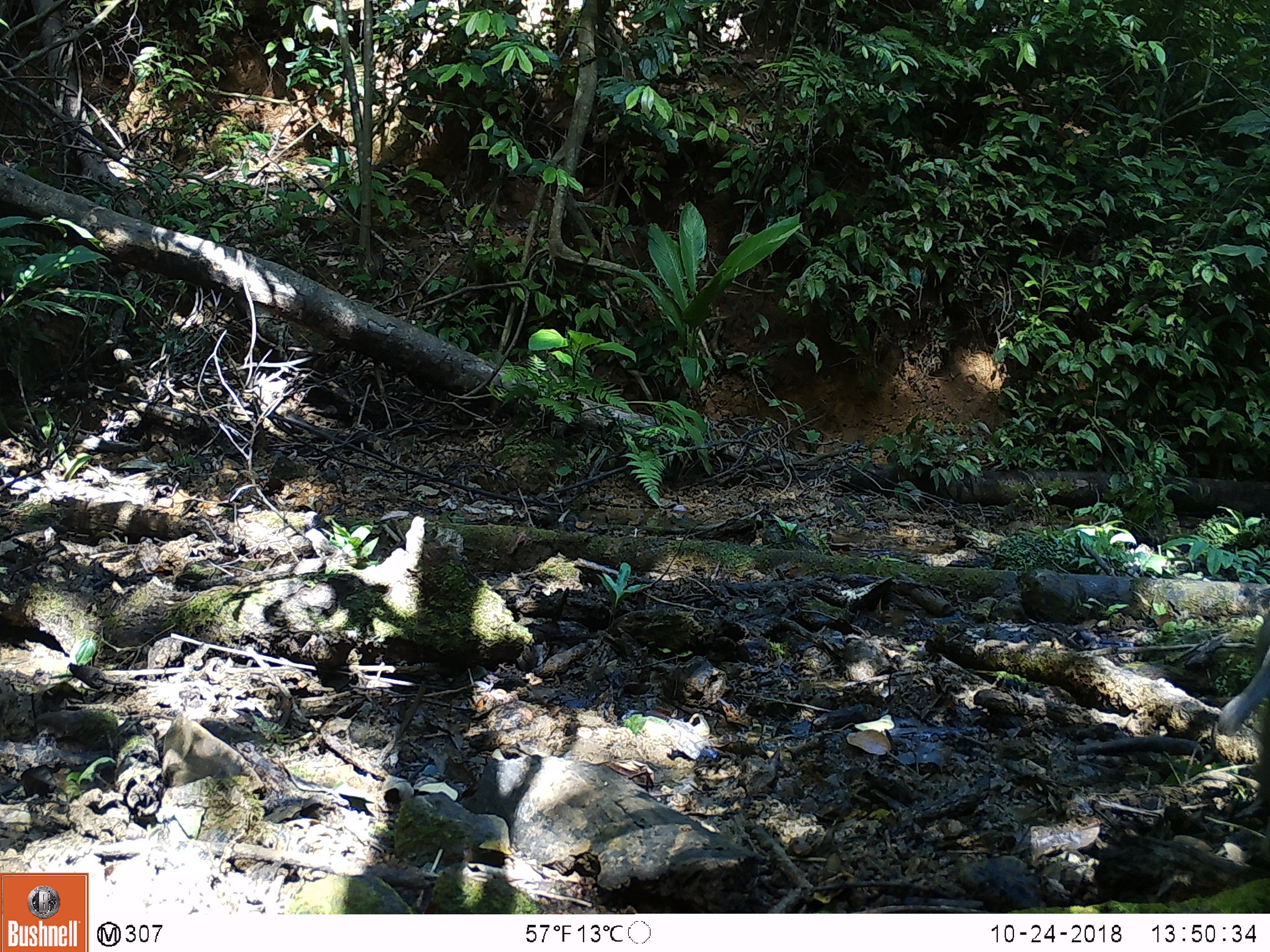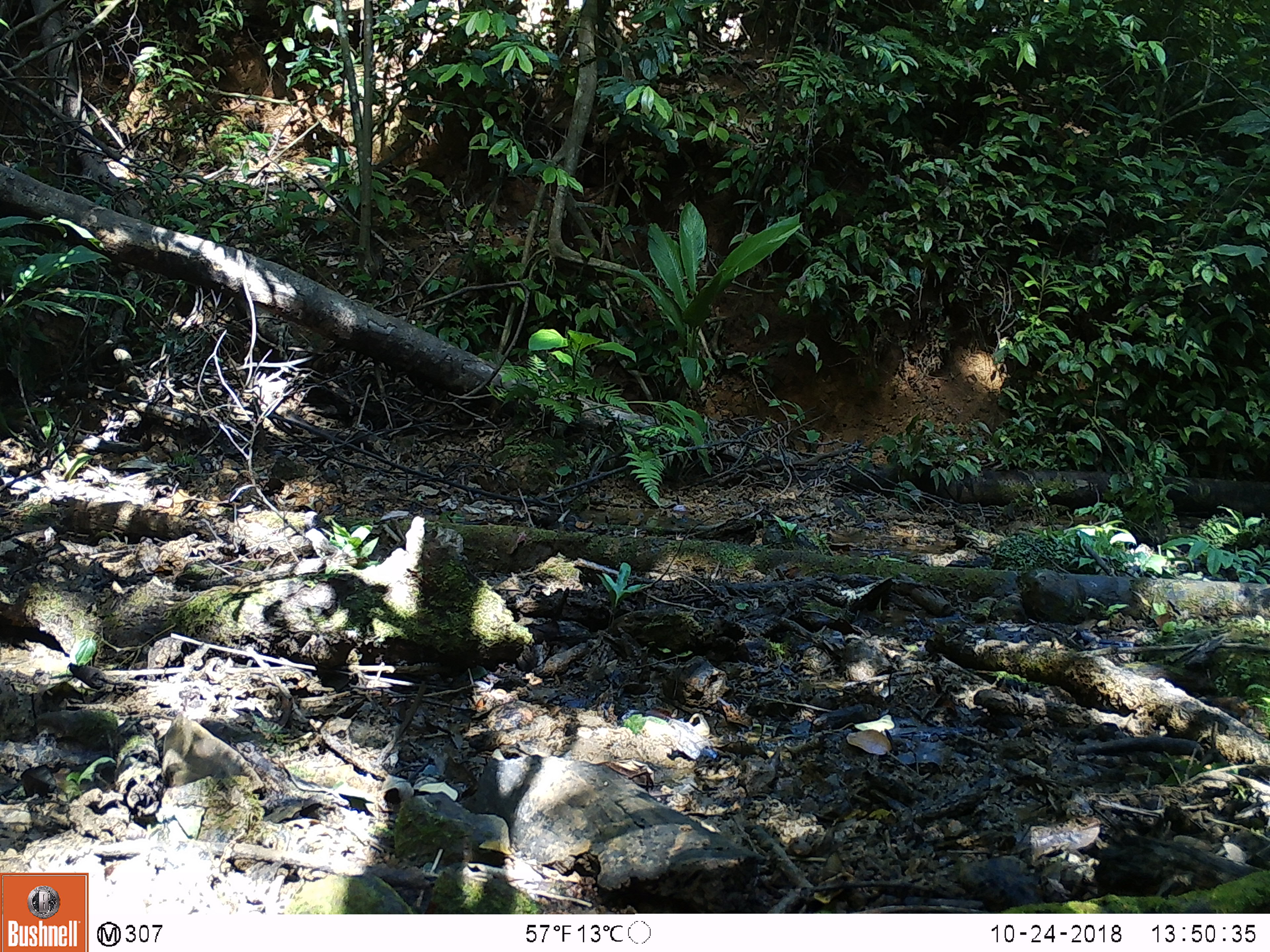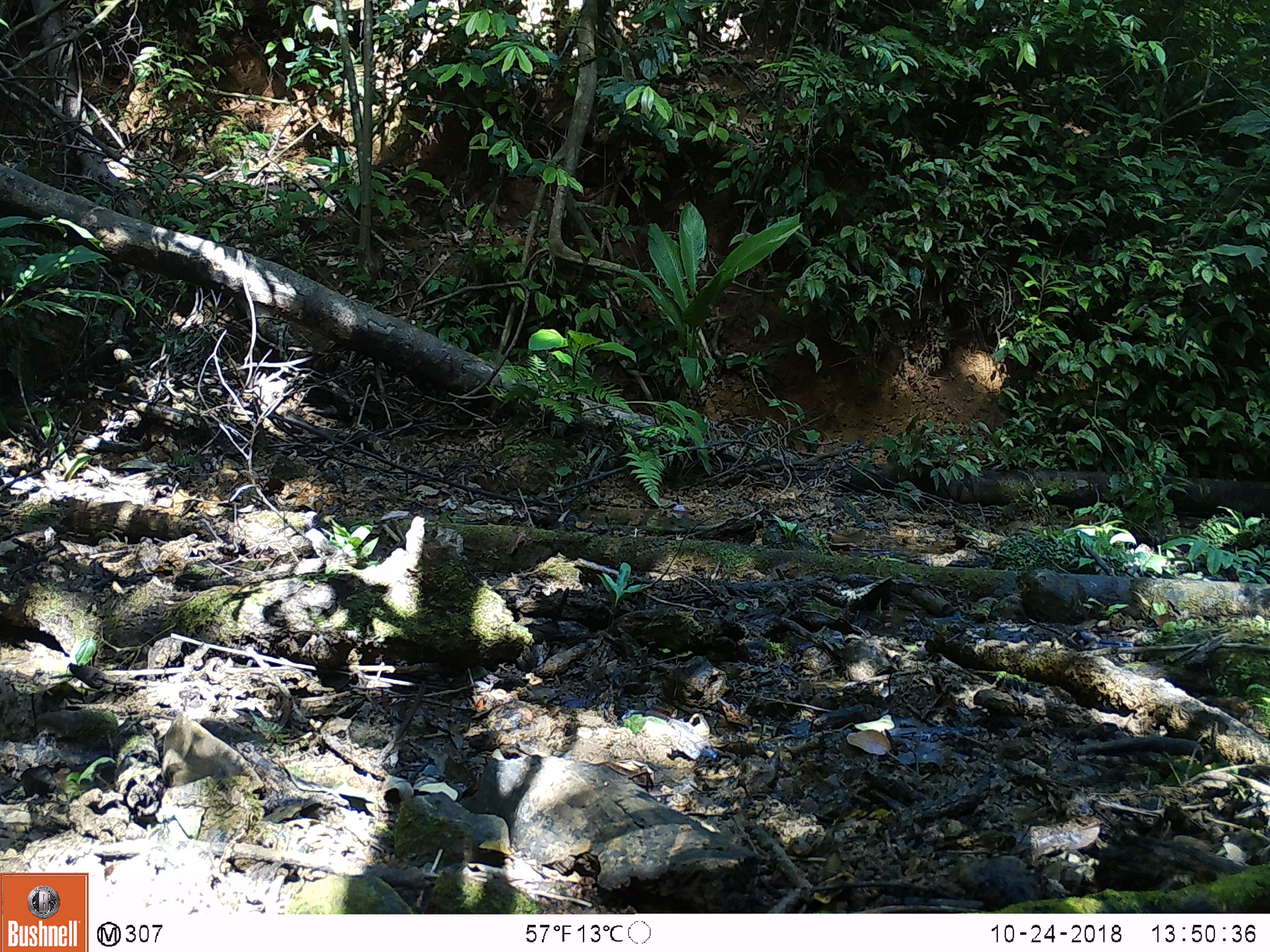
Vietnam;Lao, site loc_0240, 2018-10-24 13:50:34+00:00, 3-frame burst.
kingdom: Animalia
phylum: Chordata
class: Mammalia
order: Primates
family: Cercopithecidae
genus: Macaca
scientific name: Macaca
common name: macaques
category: assam or rhesus macaque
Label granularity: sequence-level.